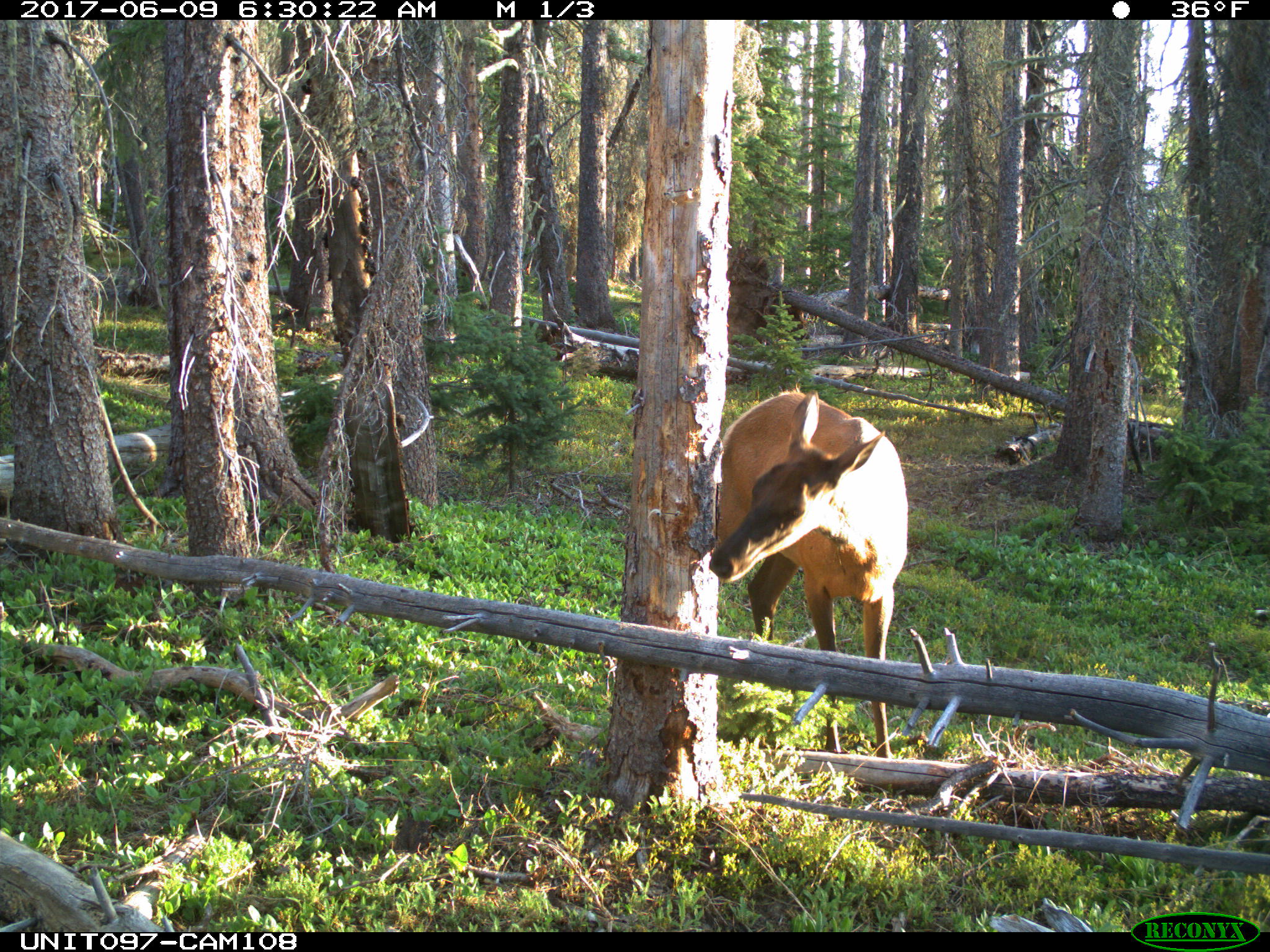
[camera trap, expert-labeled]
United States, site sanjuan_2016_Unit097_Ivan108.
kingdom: Animalia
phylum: Chordata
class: Mammalia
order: Artiodactyla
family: Cervidae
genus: Cervus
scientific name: Cervus elaphus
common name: red deer